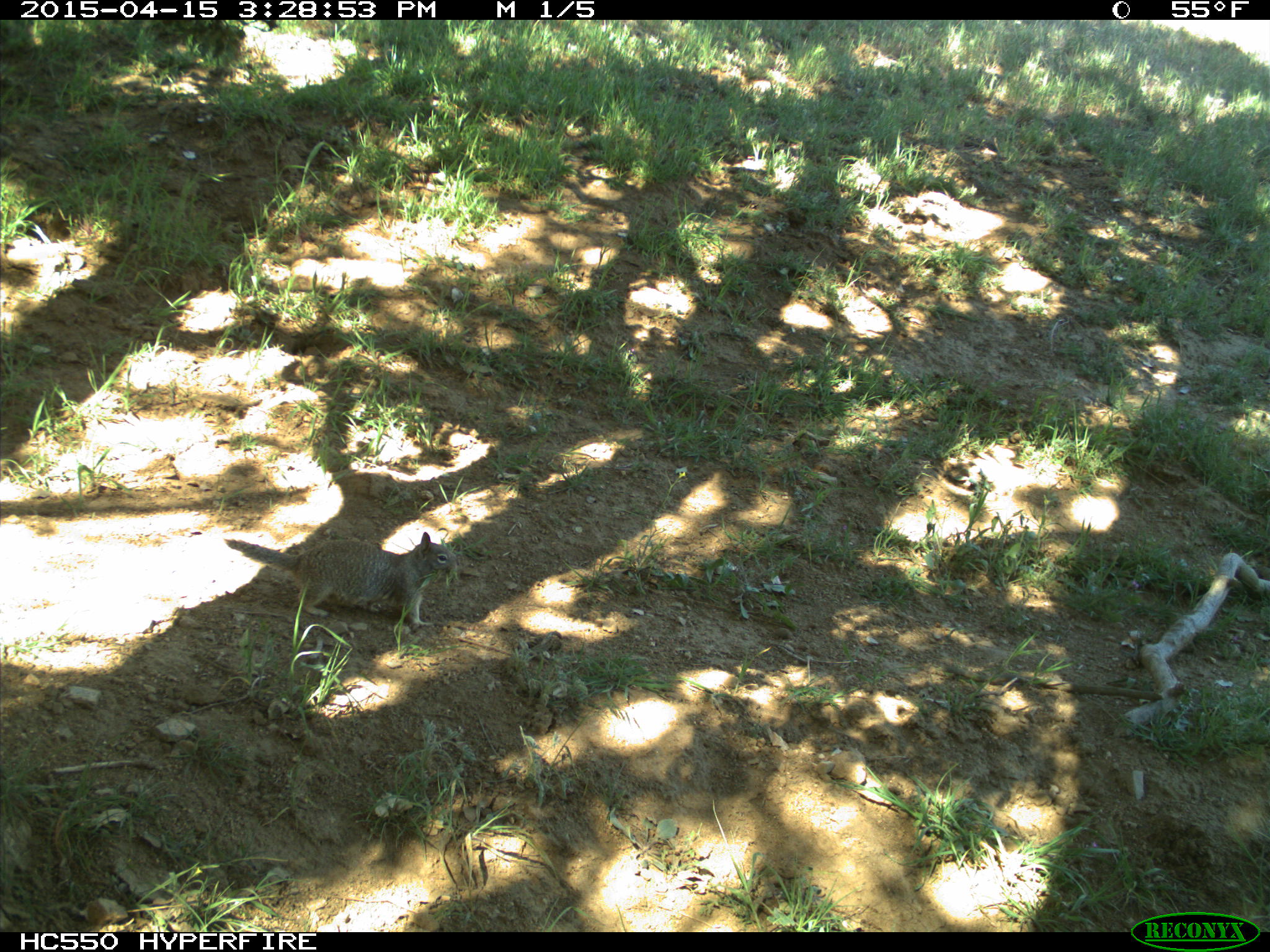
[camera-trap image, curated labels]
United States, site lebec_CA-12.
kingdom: Animalia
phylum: Chordata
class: Mammalia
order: Rodentia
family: Sciuridae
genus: Otospermophilus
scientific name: Otospermophilus beecheyi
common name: california ground squirrel